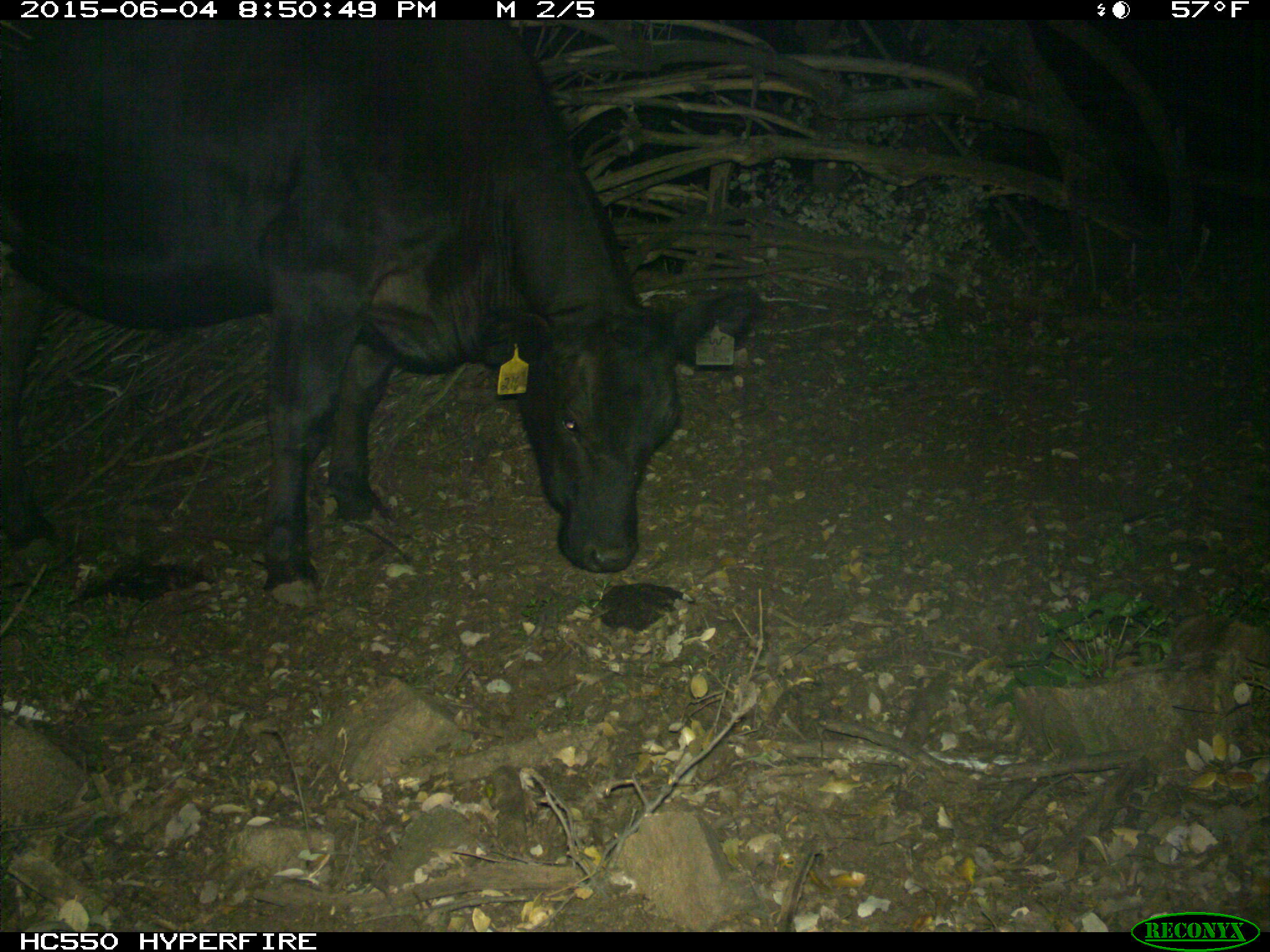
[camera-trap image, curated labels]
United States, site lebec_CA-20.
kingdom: Animalia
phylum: Chordata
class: Mammalia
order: Artiodactyla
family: Bovidae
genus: Bos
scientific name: Bos taurus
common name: domestic cow